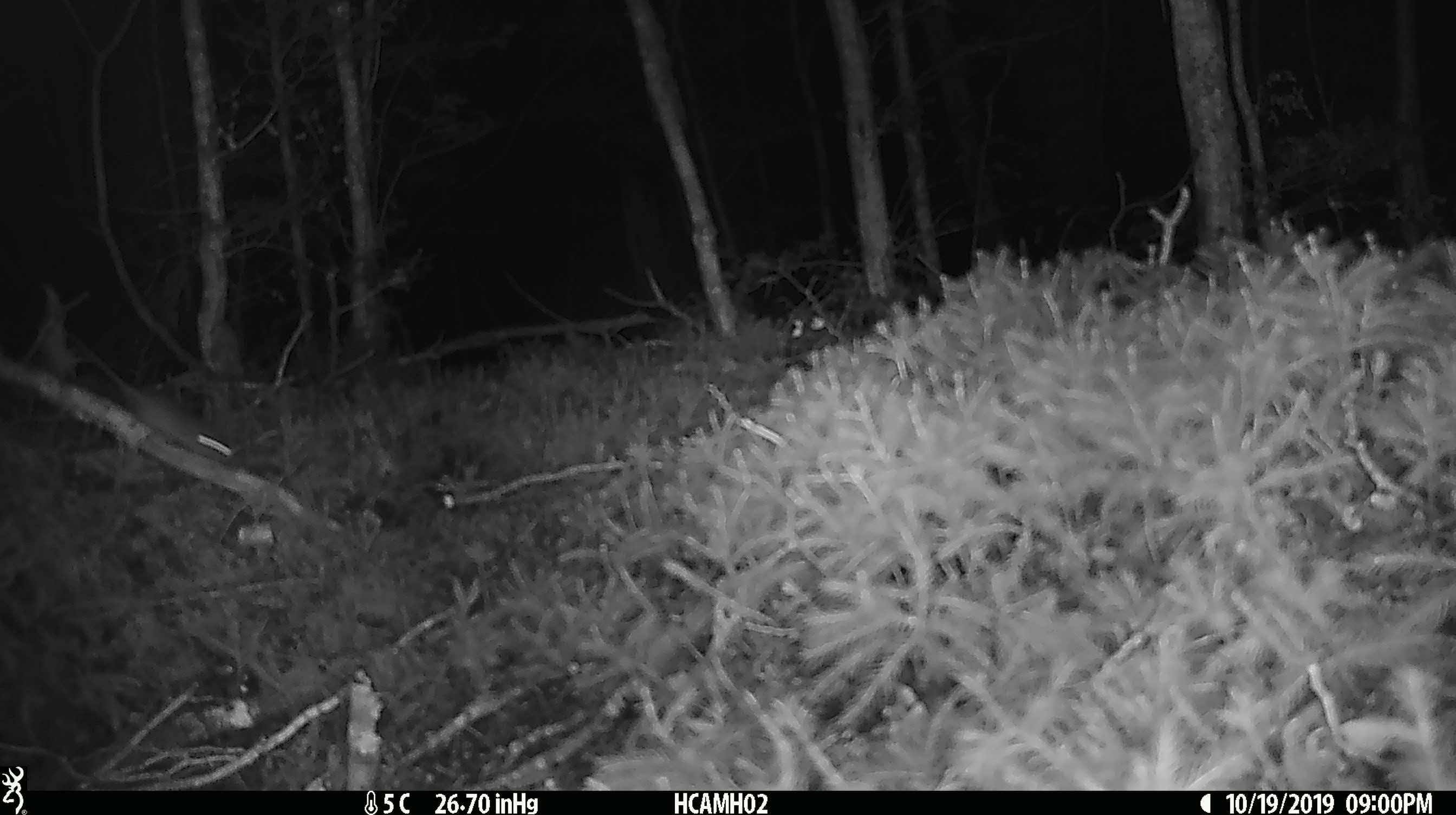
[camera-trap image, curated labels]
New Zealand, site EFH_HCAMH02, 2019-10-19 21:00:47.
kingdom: Animalia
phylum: Chordata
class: Mammalia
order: Rodentia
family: Muridae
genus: Mus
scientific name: Mus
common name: mouse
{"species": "mouse (Mus)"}